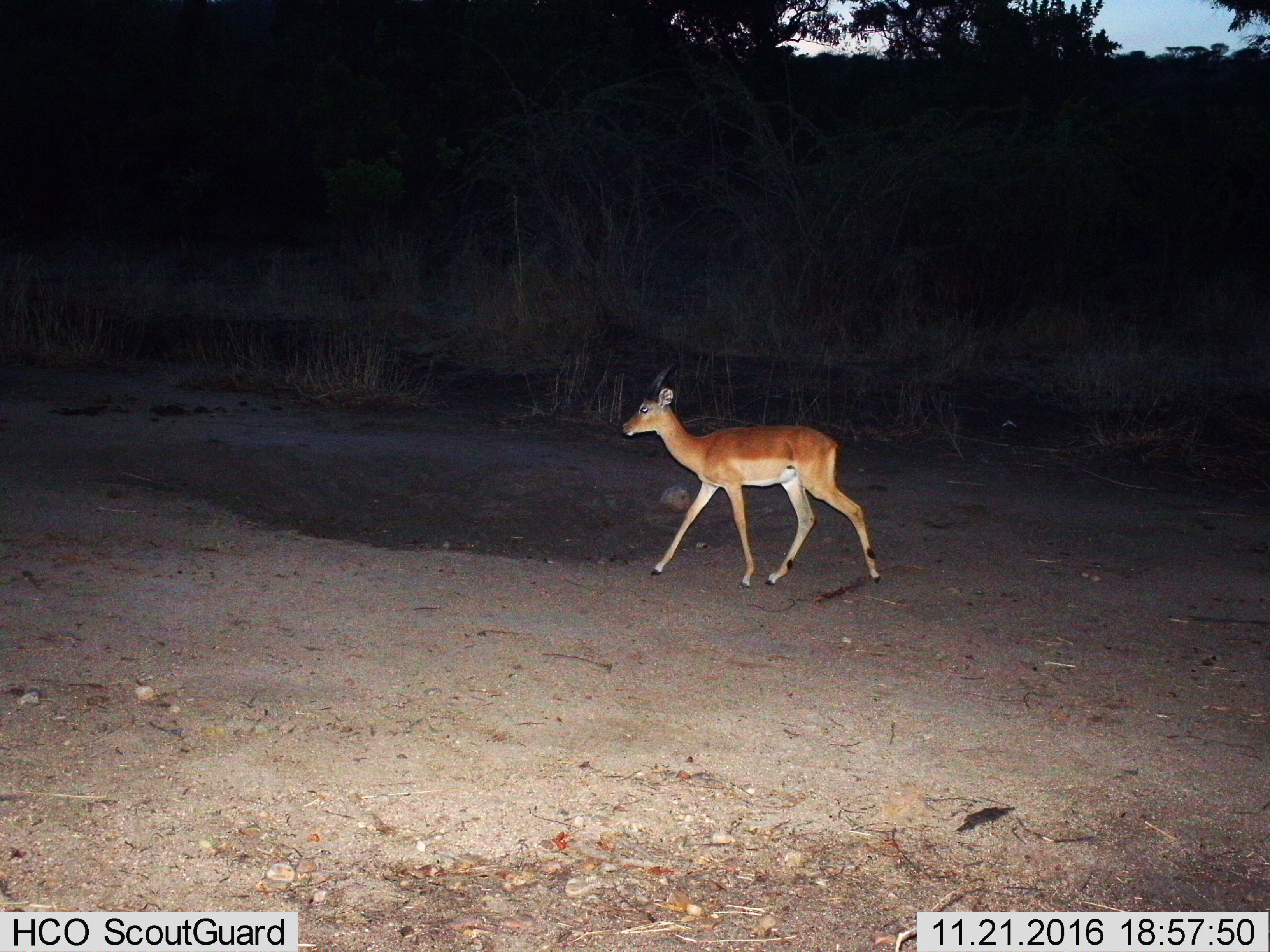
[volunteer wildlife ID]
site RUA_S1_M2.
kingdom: Animalia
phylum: Chordata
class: Mammalia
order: Artiodactyla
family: Bovidae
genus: Aepyceros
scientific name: Aepyceros melampus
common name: impala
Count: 1.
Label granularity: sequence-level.